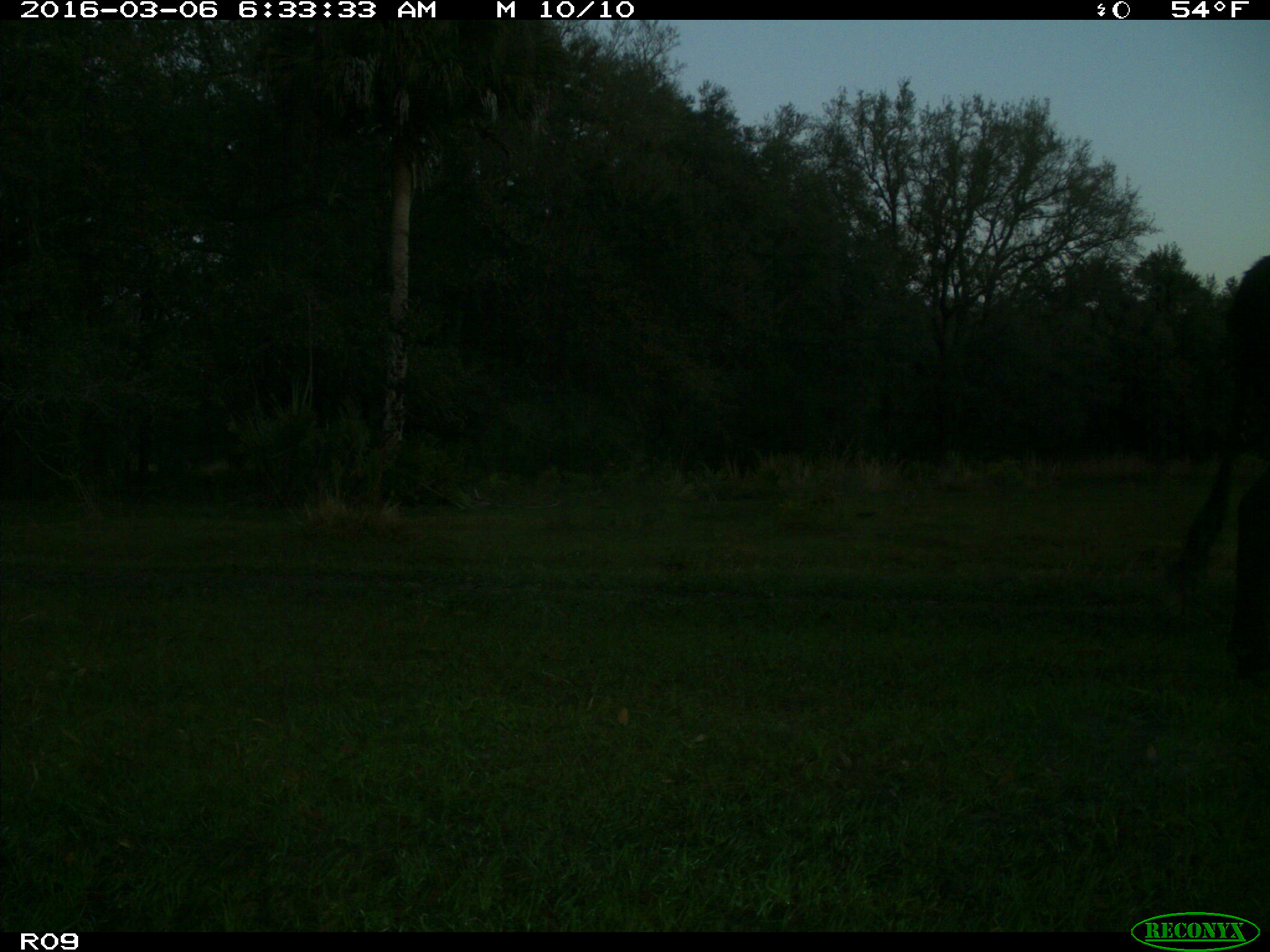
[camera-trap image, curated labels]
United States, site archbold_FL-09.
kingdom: Animalia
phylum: Chordata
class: Mammalia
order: Artiodactyla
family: Bovidae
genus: Bos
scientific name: Bos taurus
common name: domestic cow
Bos taurus (domestic cow).